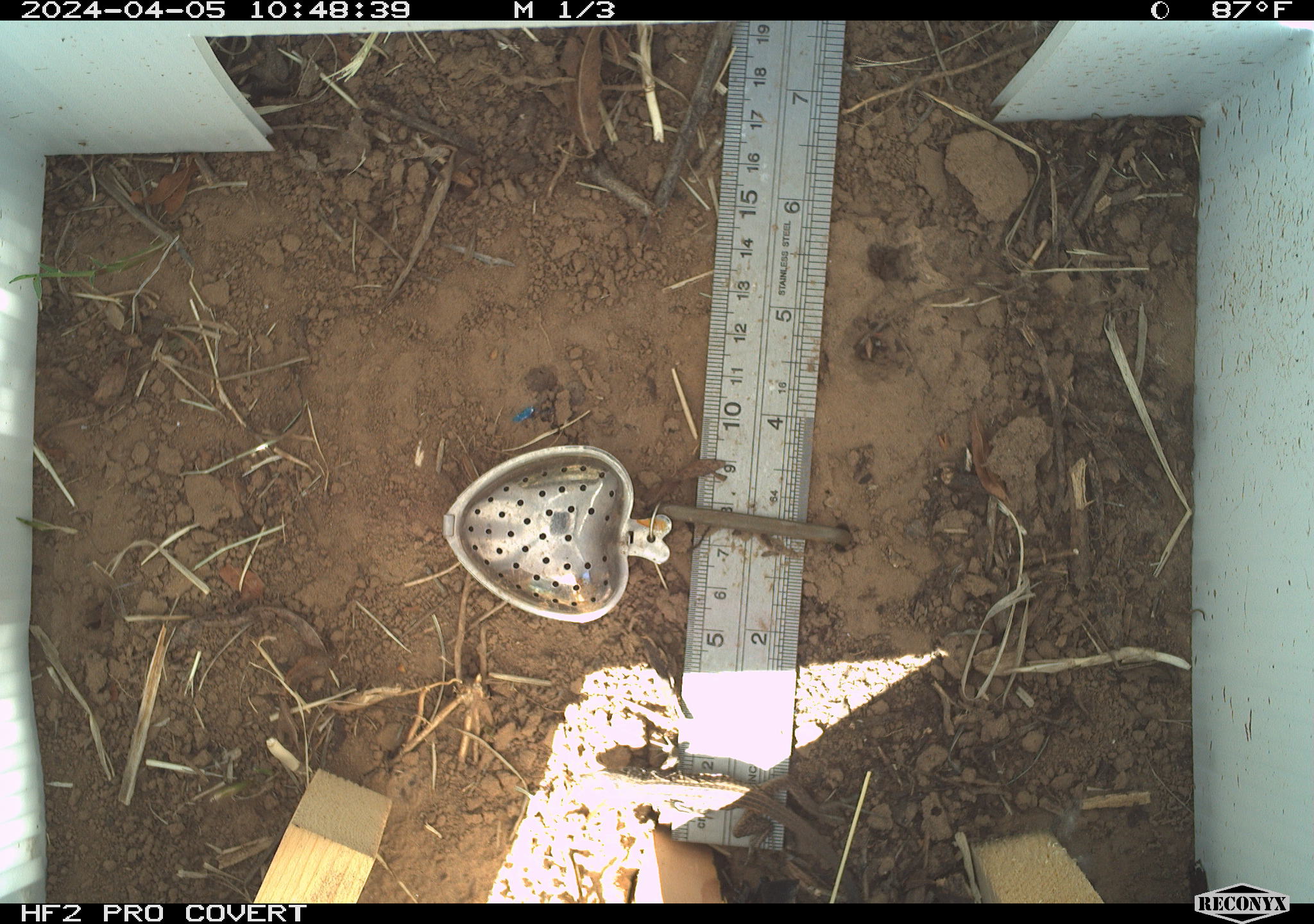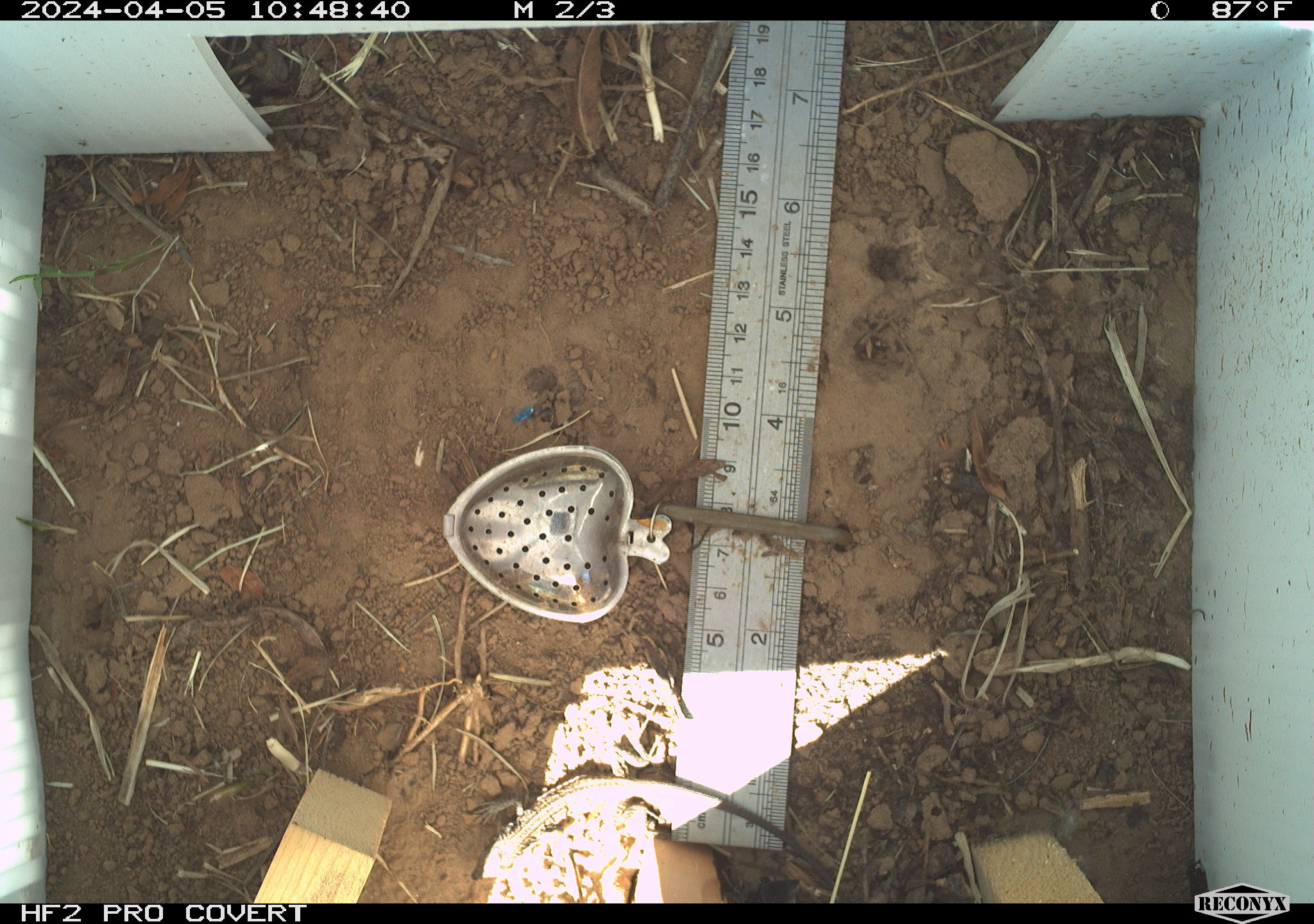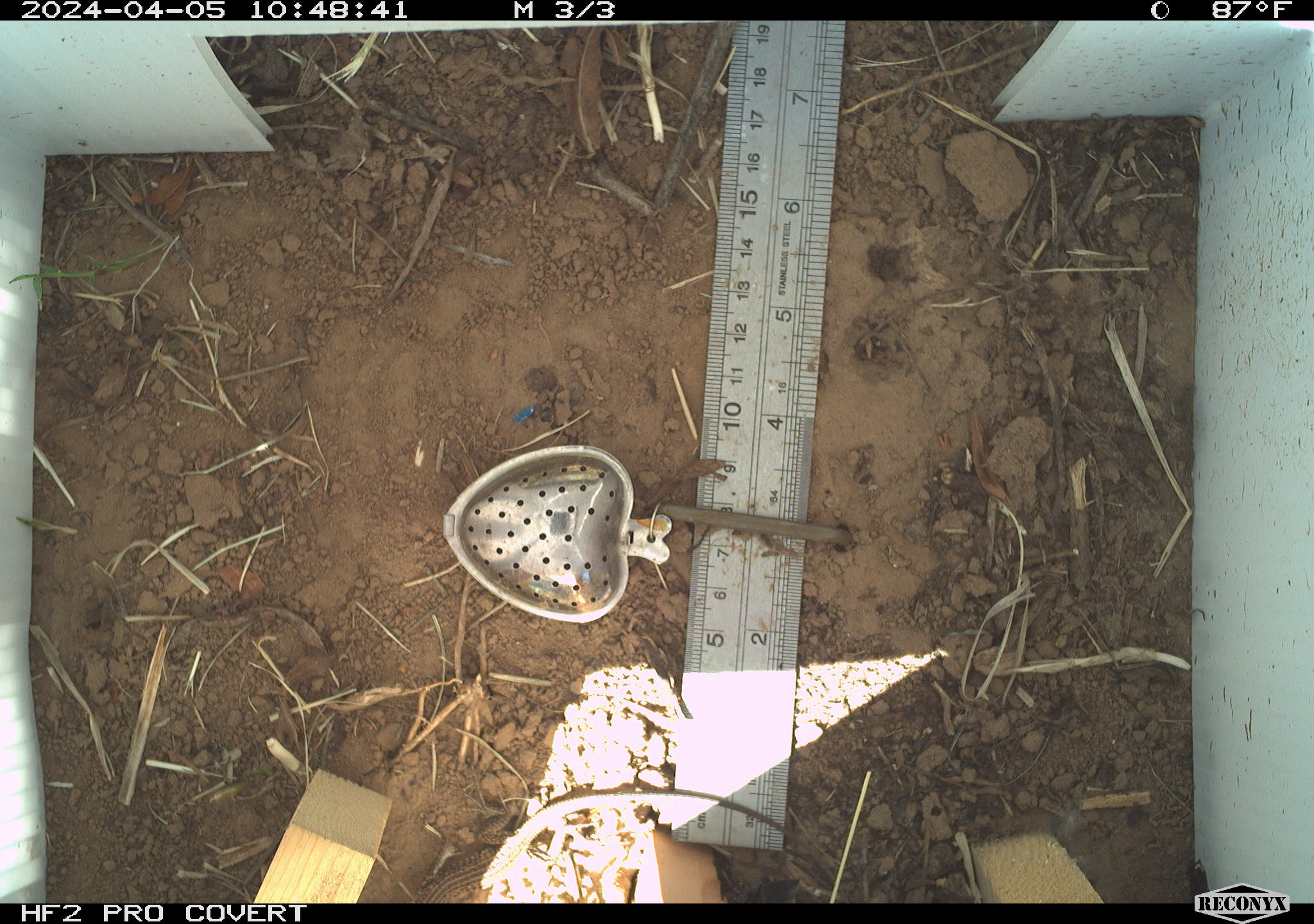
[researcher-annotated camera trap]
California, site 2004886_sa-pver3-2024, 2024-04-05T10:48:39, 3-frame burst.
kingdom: Animalia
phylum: Chordata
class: Reptilia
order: Squamata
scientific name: Squamata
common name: lizards and snakes